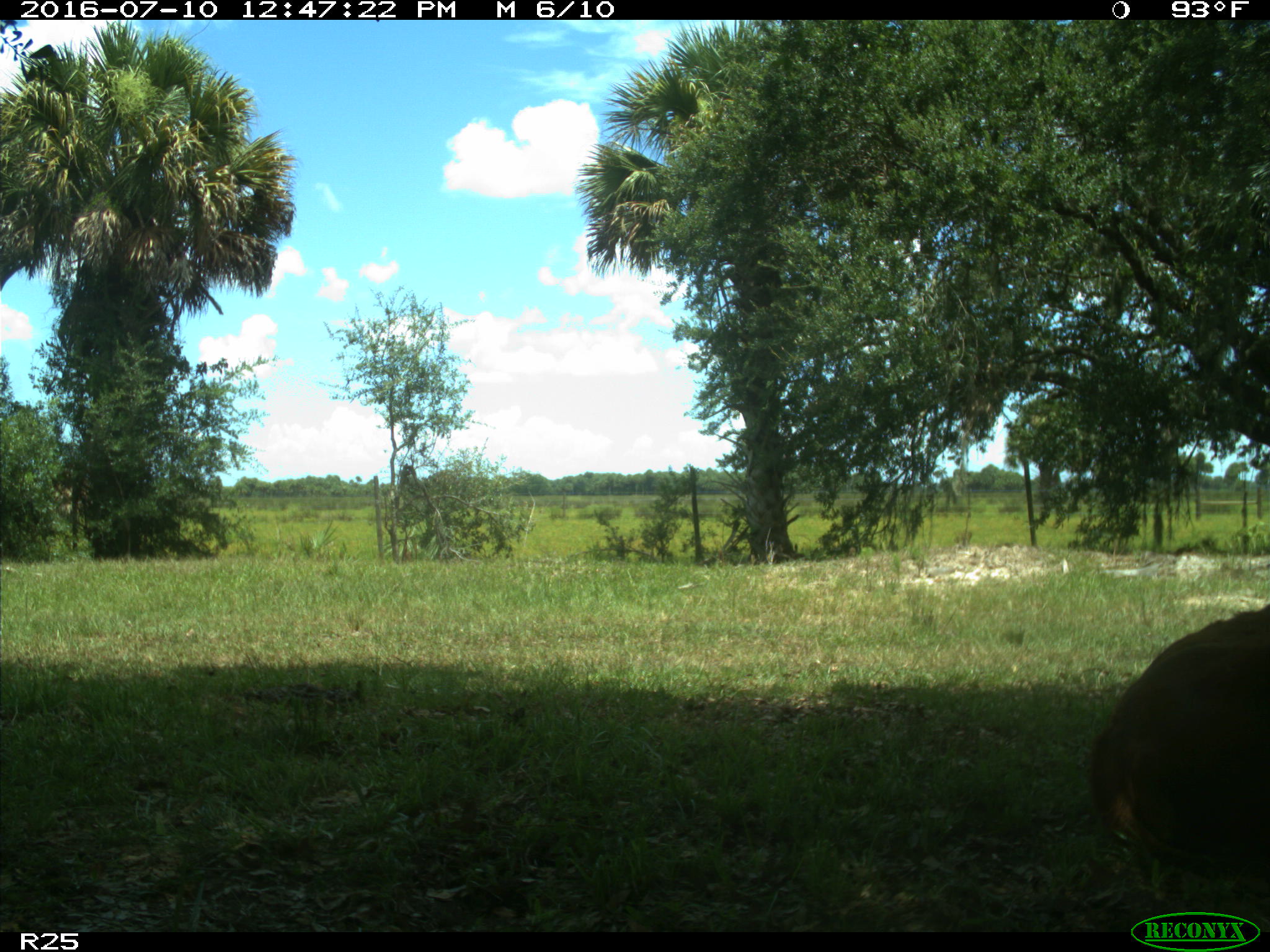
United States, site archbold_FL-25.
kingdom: Animalia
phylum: Chordata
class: Mammalia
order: Artiodactyla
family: Bovidae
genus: Bos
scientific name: Bos taurus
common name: domestic cow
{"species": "Bos taurus (domestic cow)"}